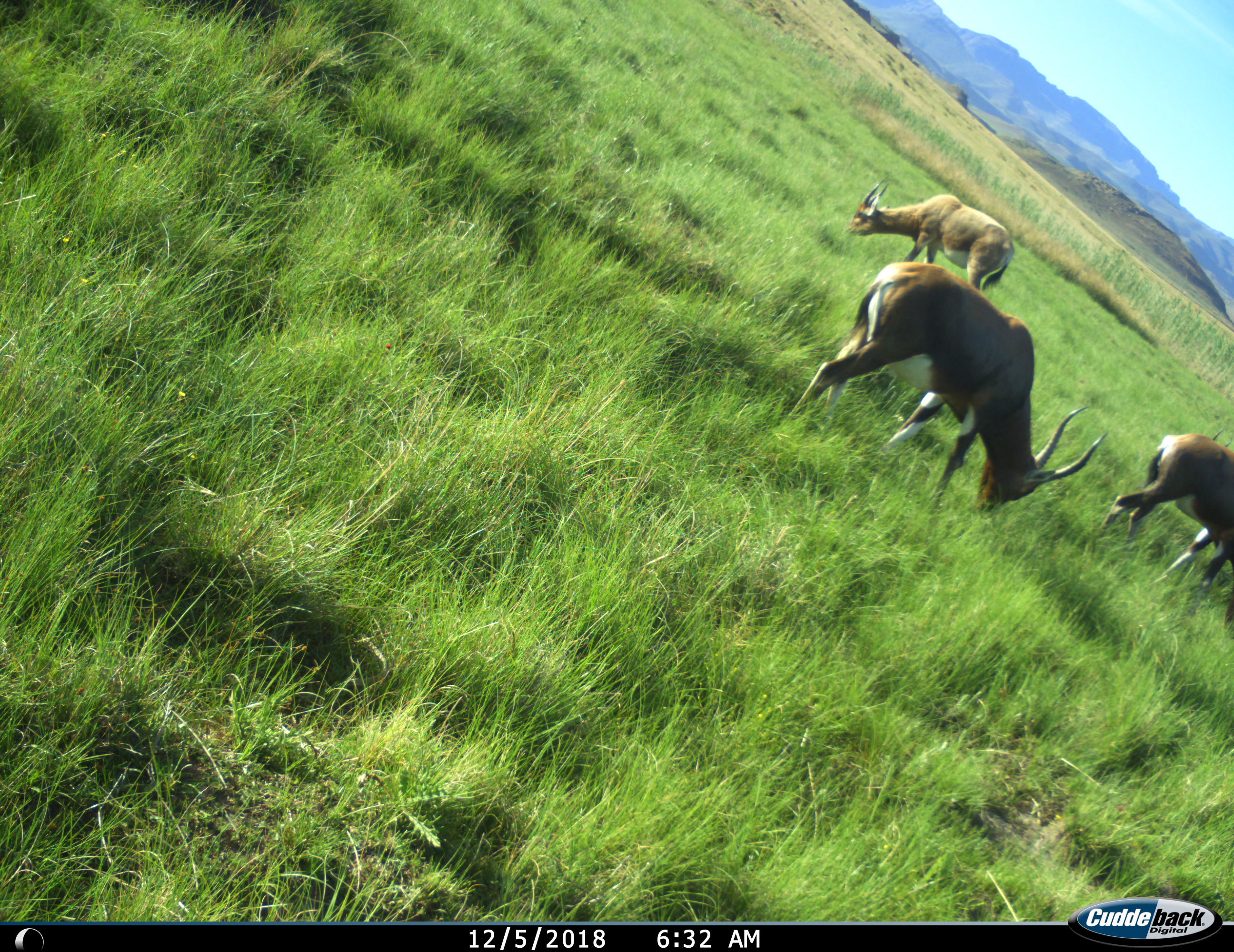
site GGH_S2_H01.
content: unidentified animal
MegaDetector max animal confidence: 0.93